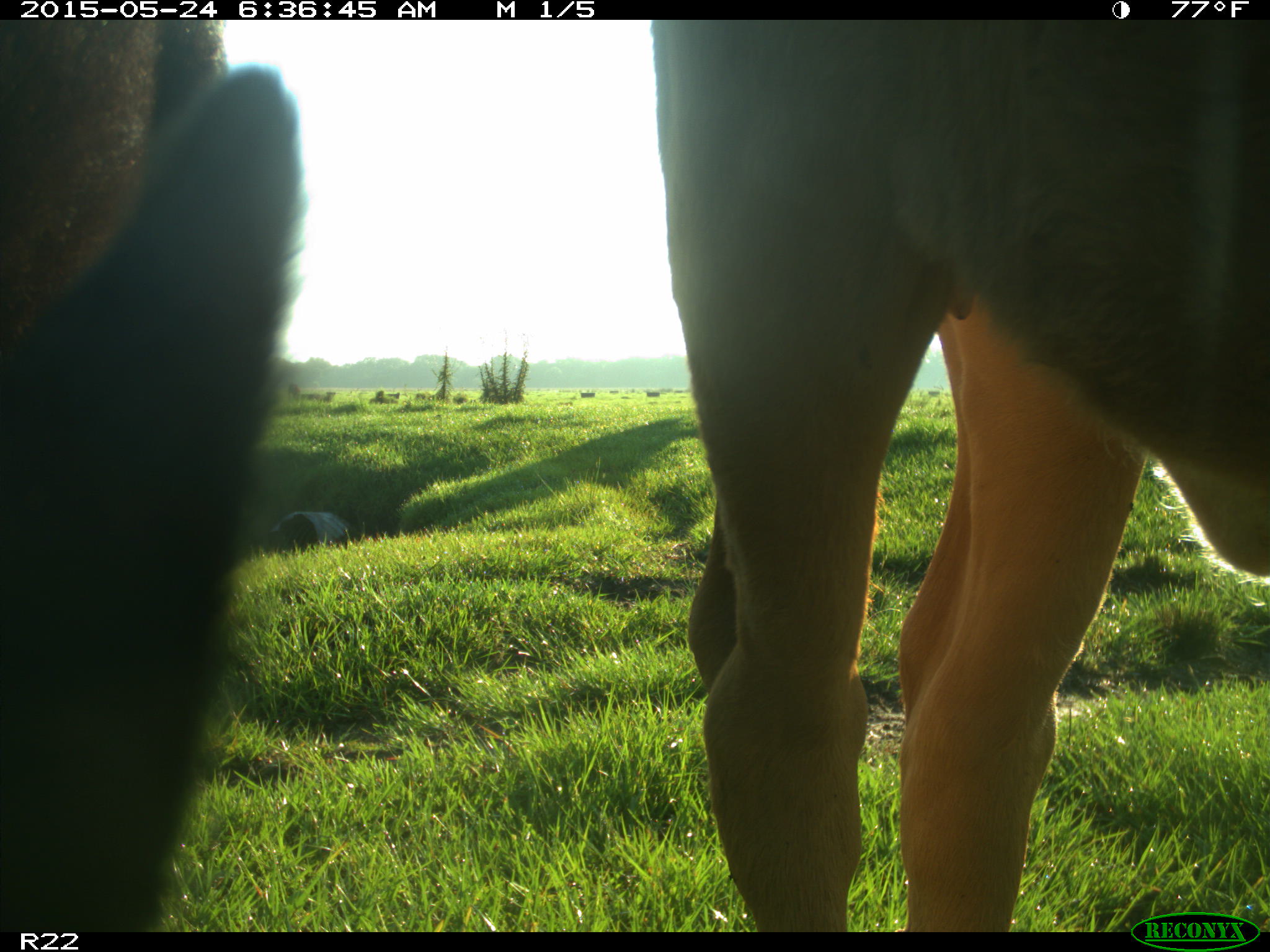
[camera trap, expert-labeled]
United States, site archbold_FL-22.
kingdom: Animalia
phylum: Chordata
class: Mammalia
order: Artiodactyla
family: Bovidae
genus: Bos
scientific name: Bos taurus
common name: domestic cow